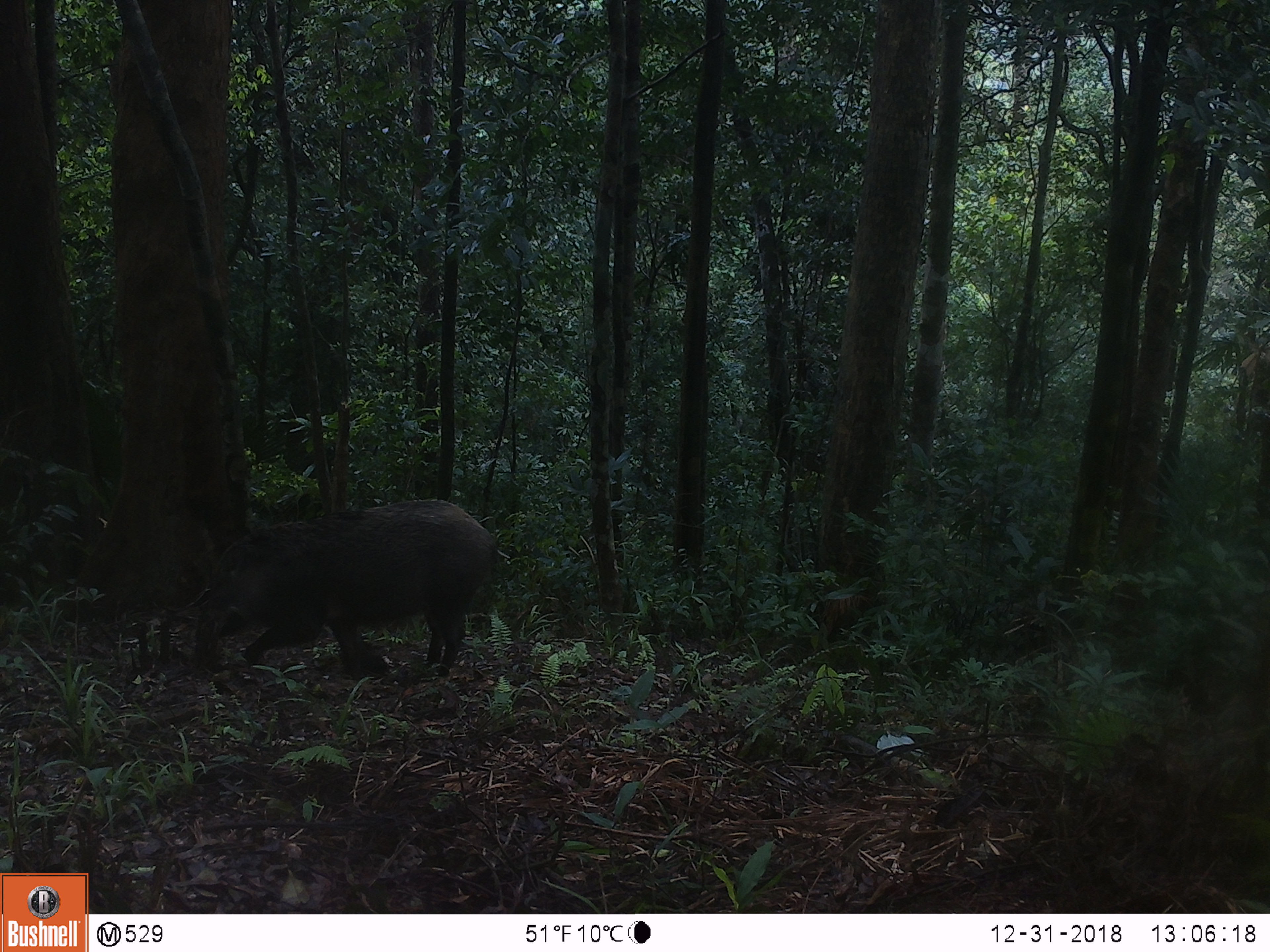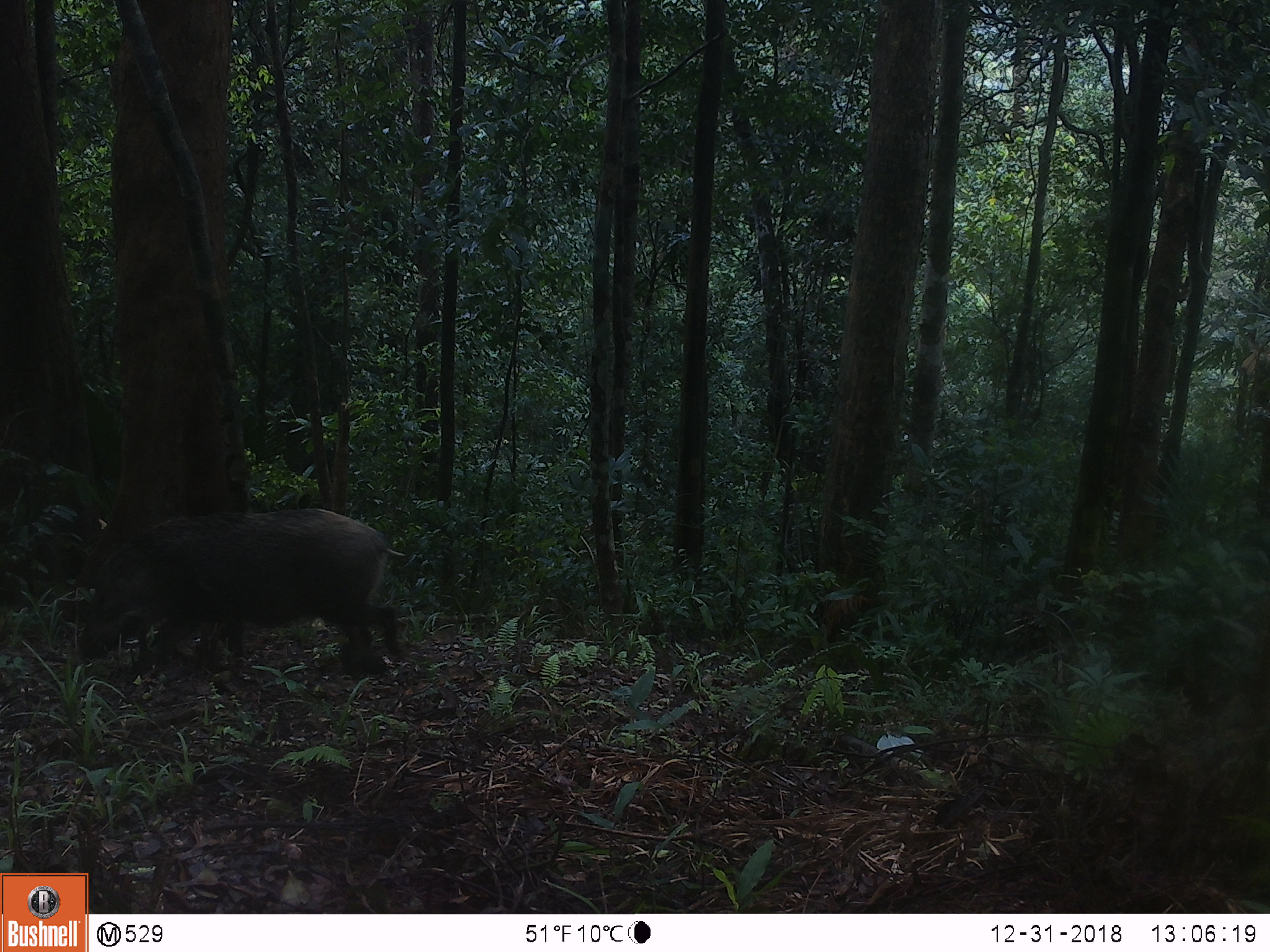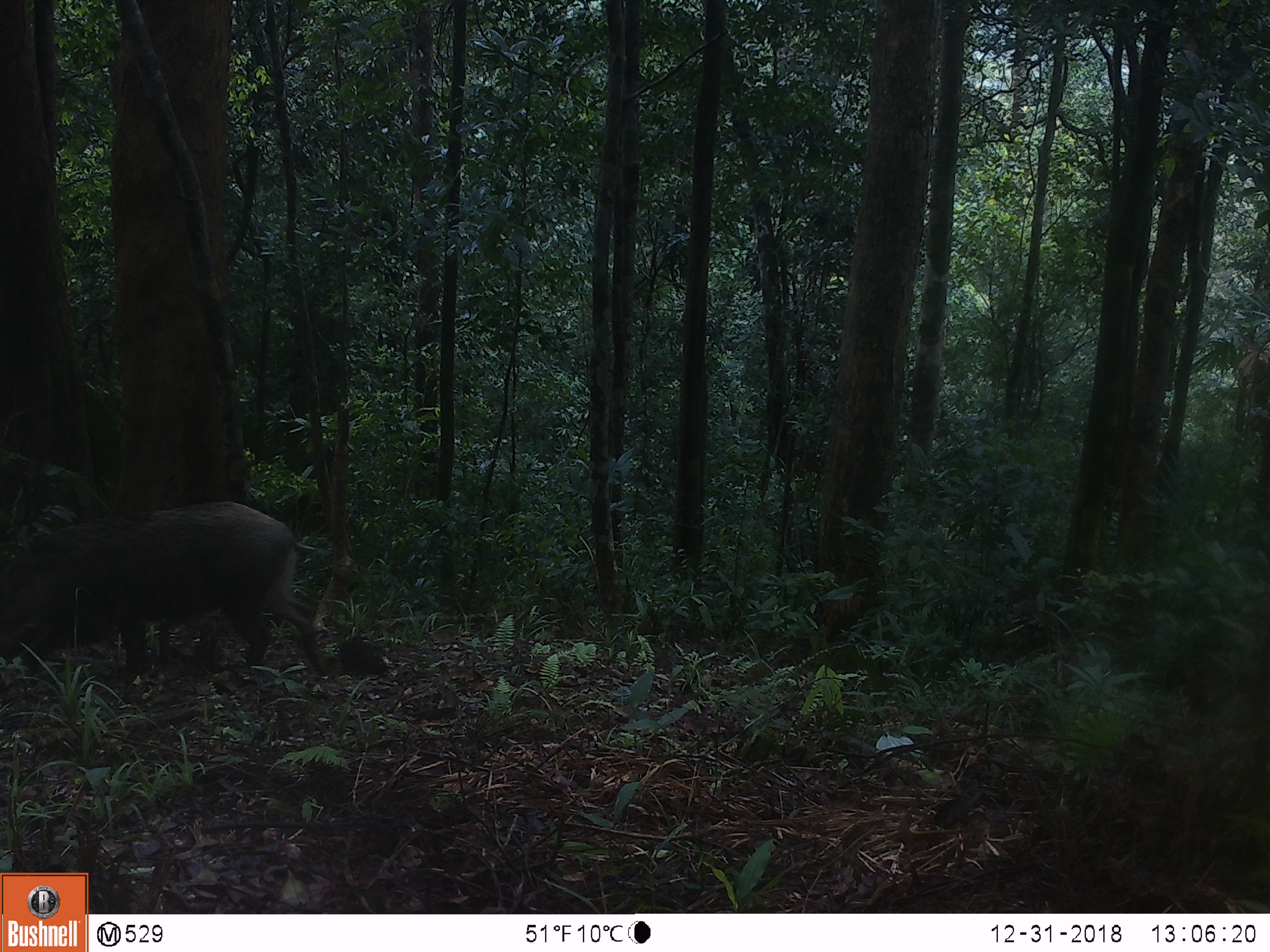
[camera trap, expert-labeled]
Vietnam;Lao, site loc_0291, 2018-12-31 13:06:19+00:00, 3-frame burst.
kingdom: Animalia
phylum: Chordata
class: Mammalia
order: Artiodactyla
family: Suidae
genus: Sus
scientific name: Sus scrofa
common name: eurasian wild pig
Eurasian wild pig (Sus scrofa). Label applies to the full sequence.